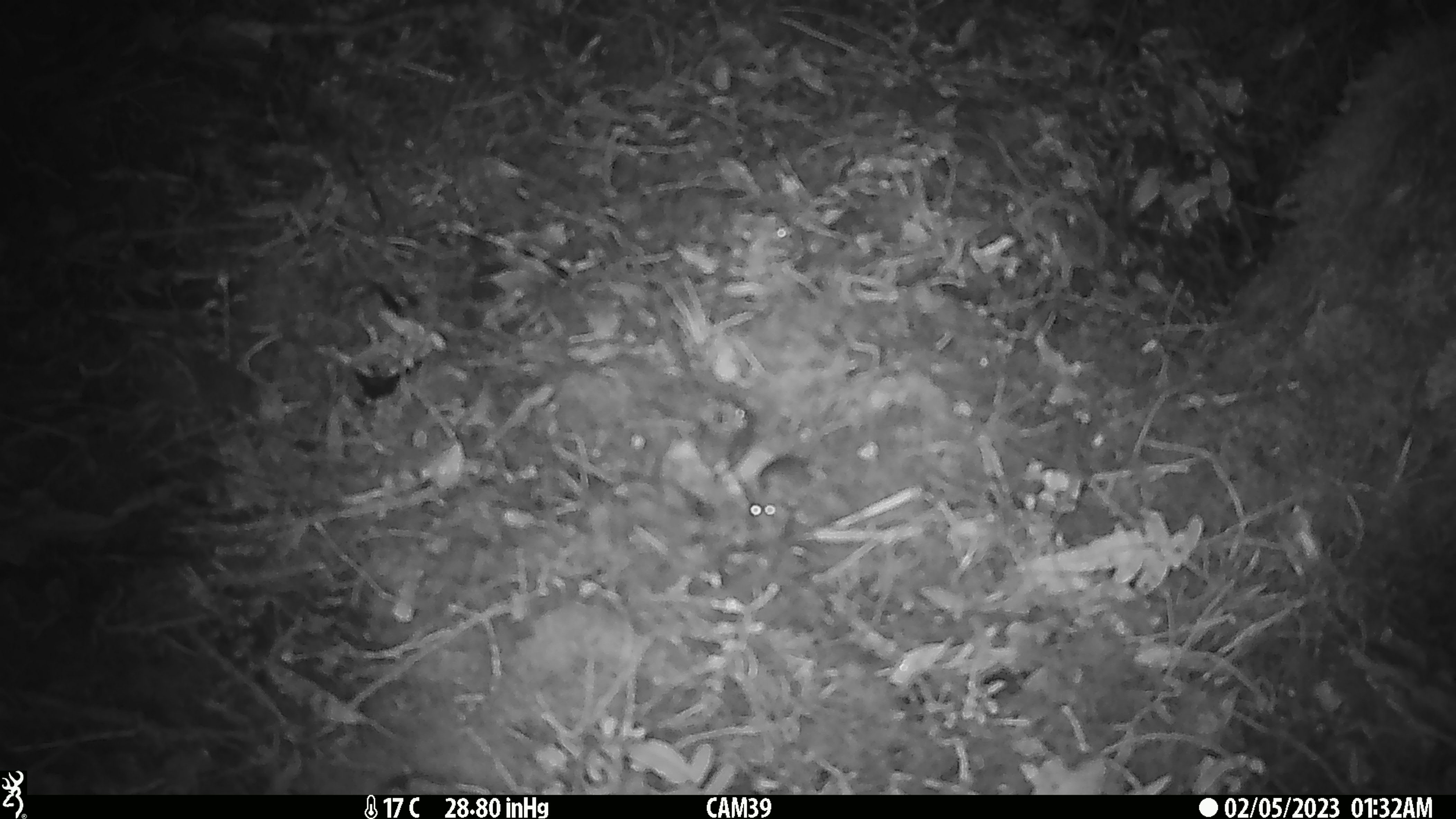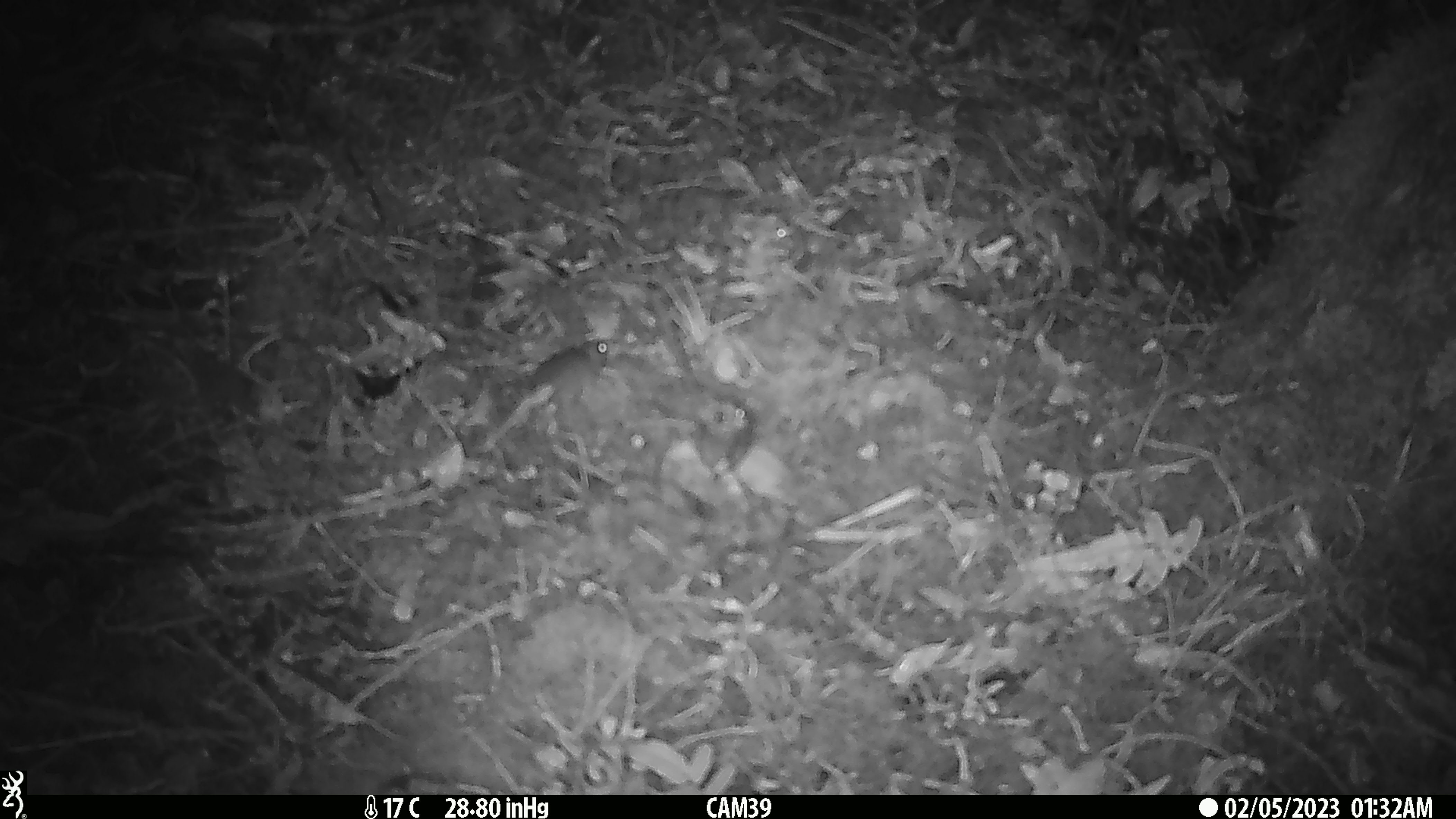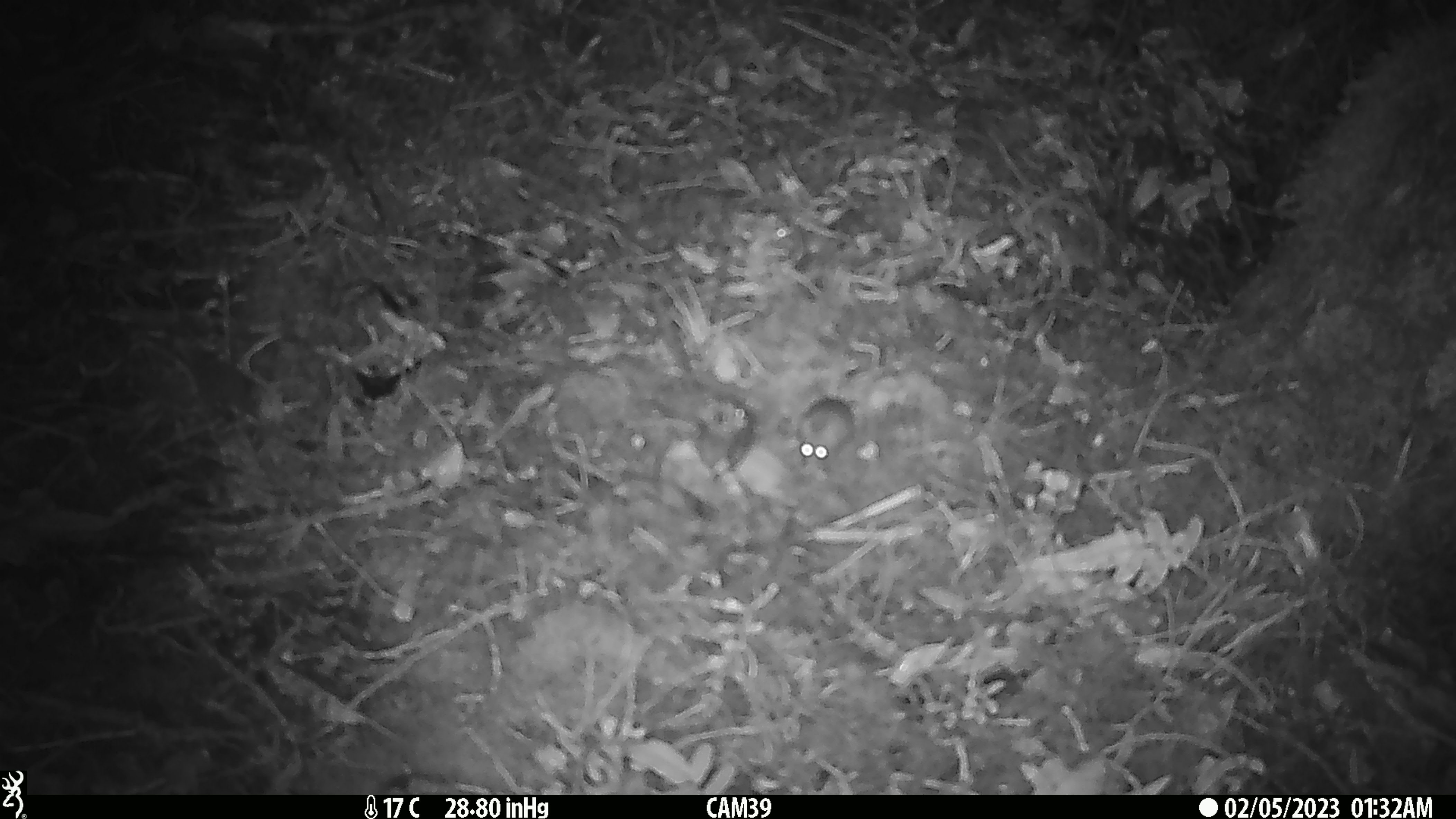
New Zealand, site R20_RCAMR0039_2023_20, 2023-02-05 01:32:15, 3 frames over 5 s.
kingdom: Animalia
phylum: Chordata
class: Mammalia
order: Rodentia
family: Muridae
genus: Mus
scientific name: Mus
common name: mouse